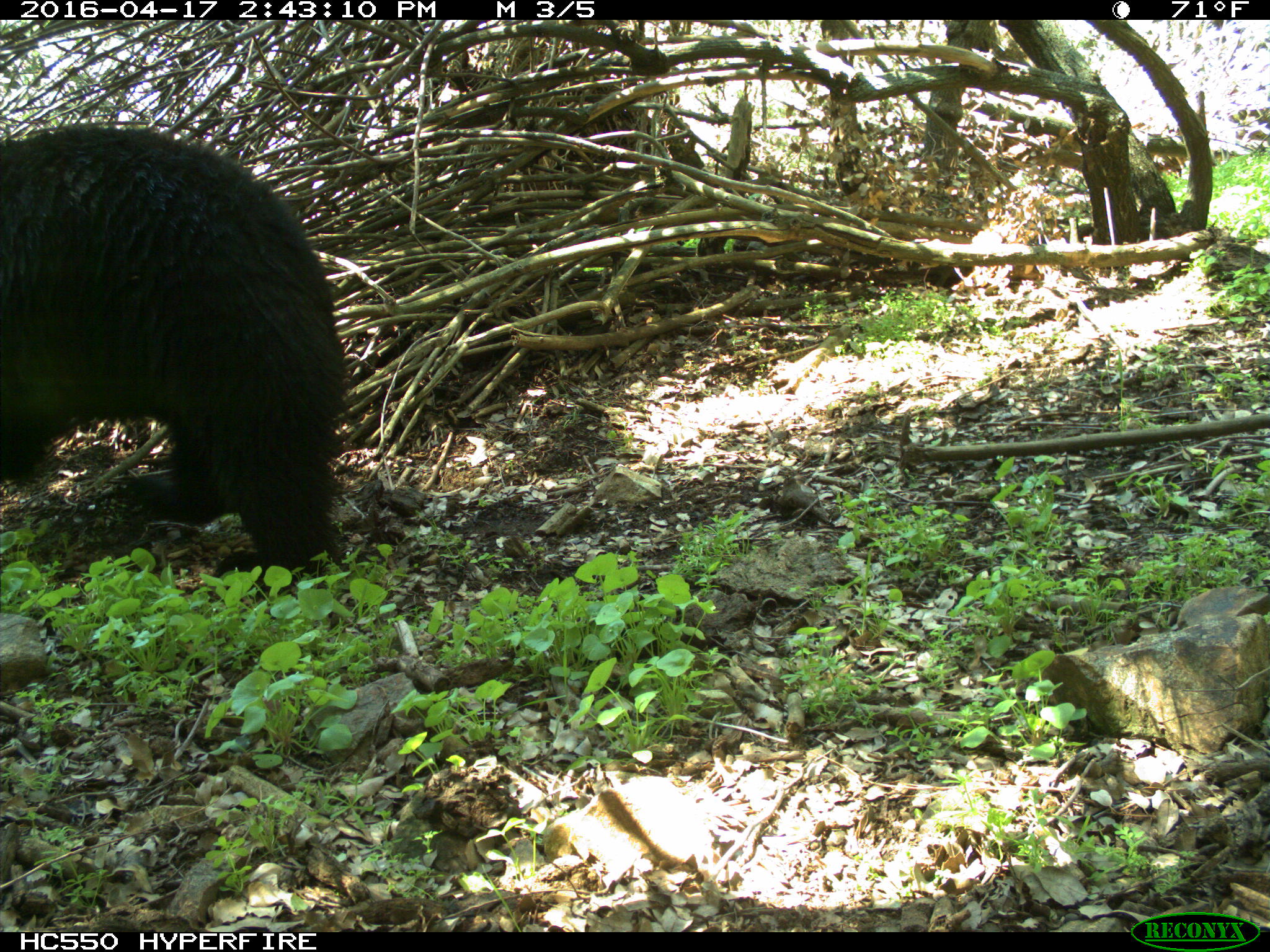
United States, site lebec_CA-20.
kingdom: Animalia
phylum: Chordata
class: Mammalia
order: Carnivora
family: Ursidae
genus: Ursus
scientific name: Ursus americanus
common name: american black bear